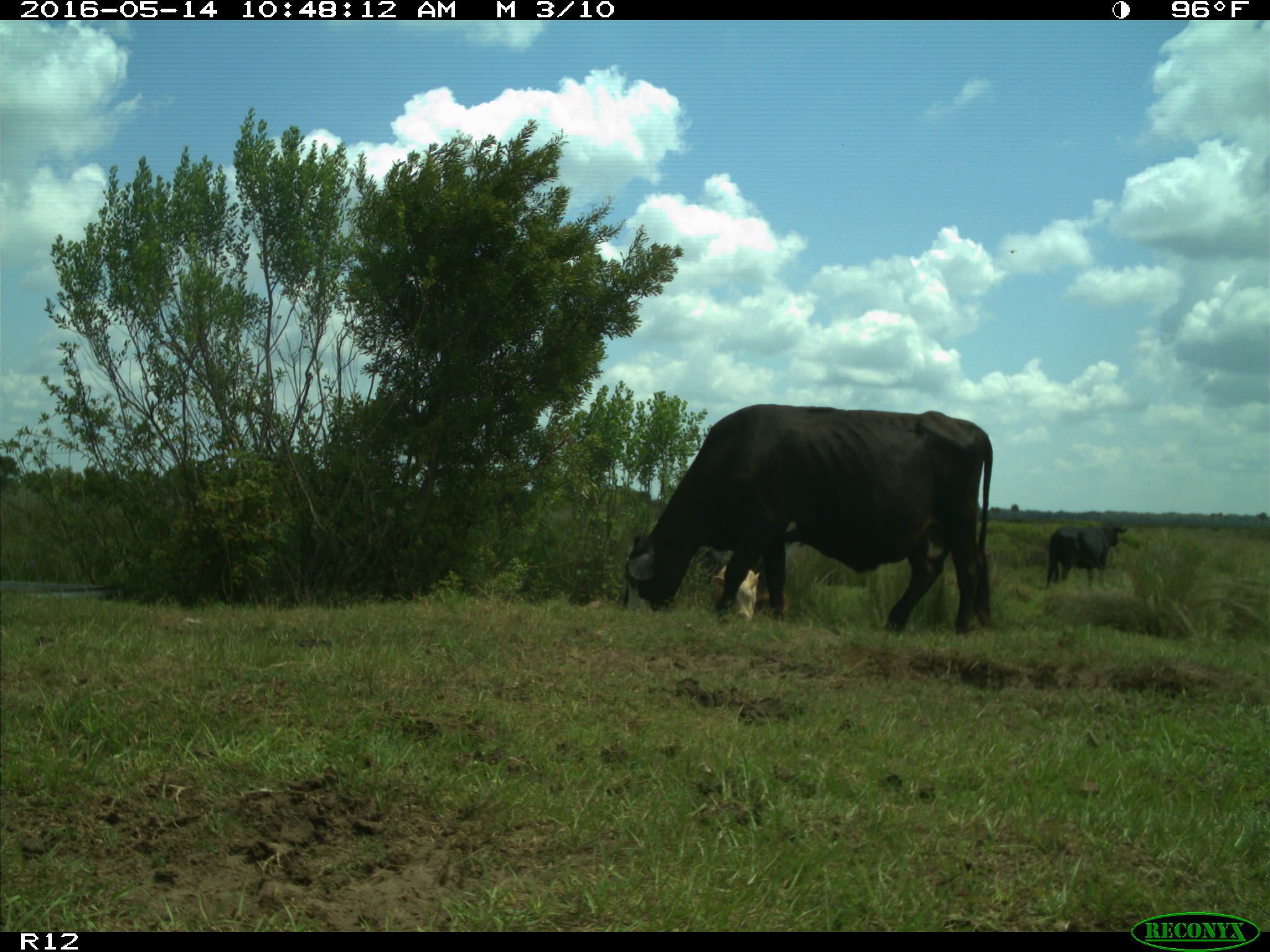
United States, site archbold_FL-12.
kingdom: Animalia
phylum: Chordata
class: Mammalia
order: Artiodactyla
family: Bovidae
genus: Bos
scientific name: Bos taurus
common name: domestic cow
Bos taurus (domestic cow).